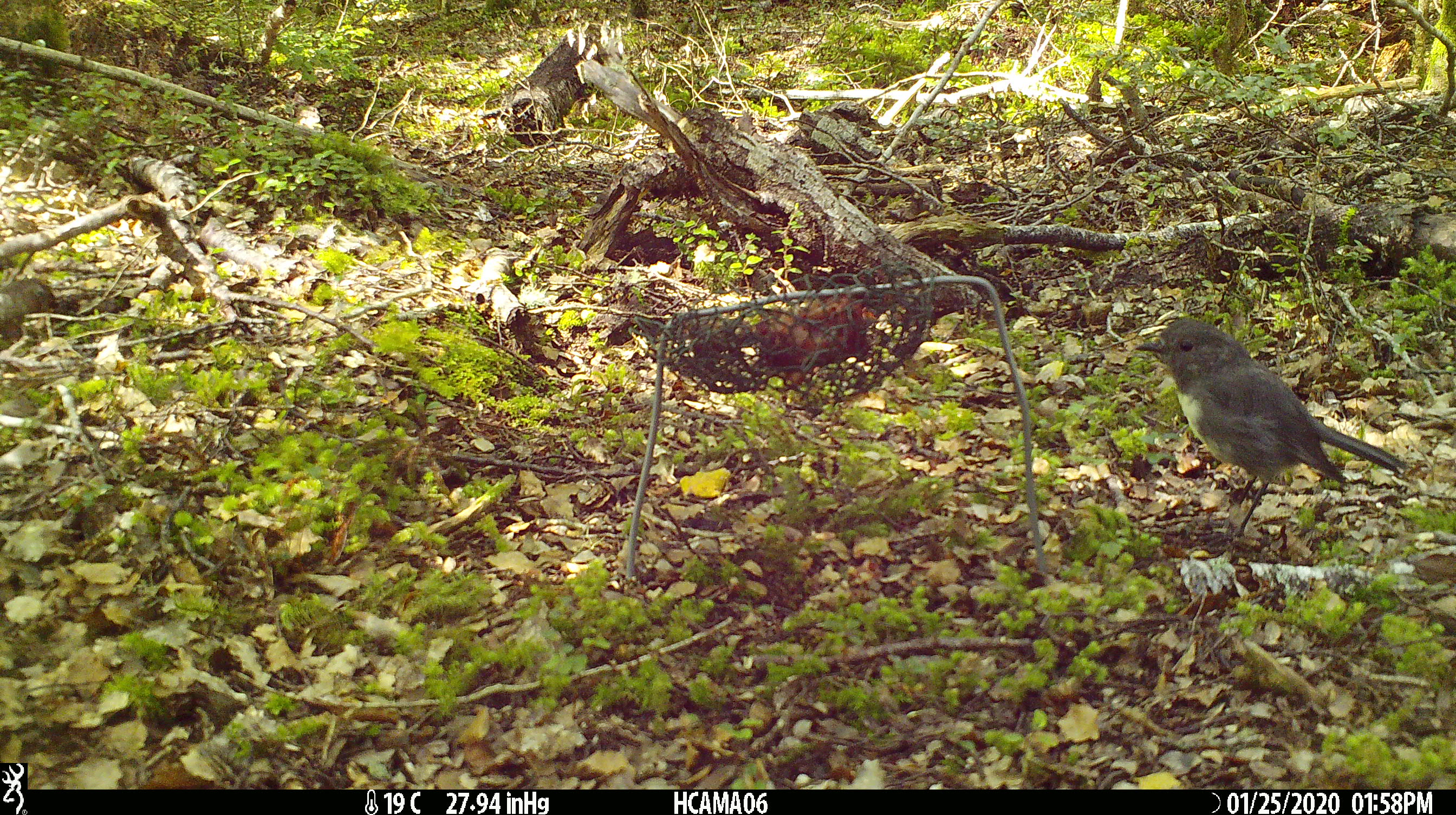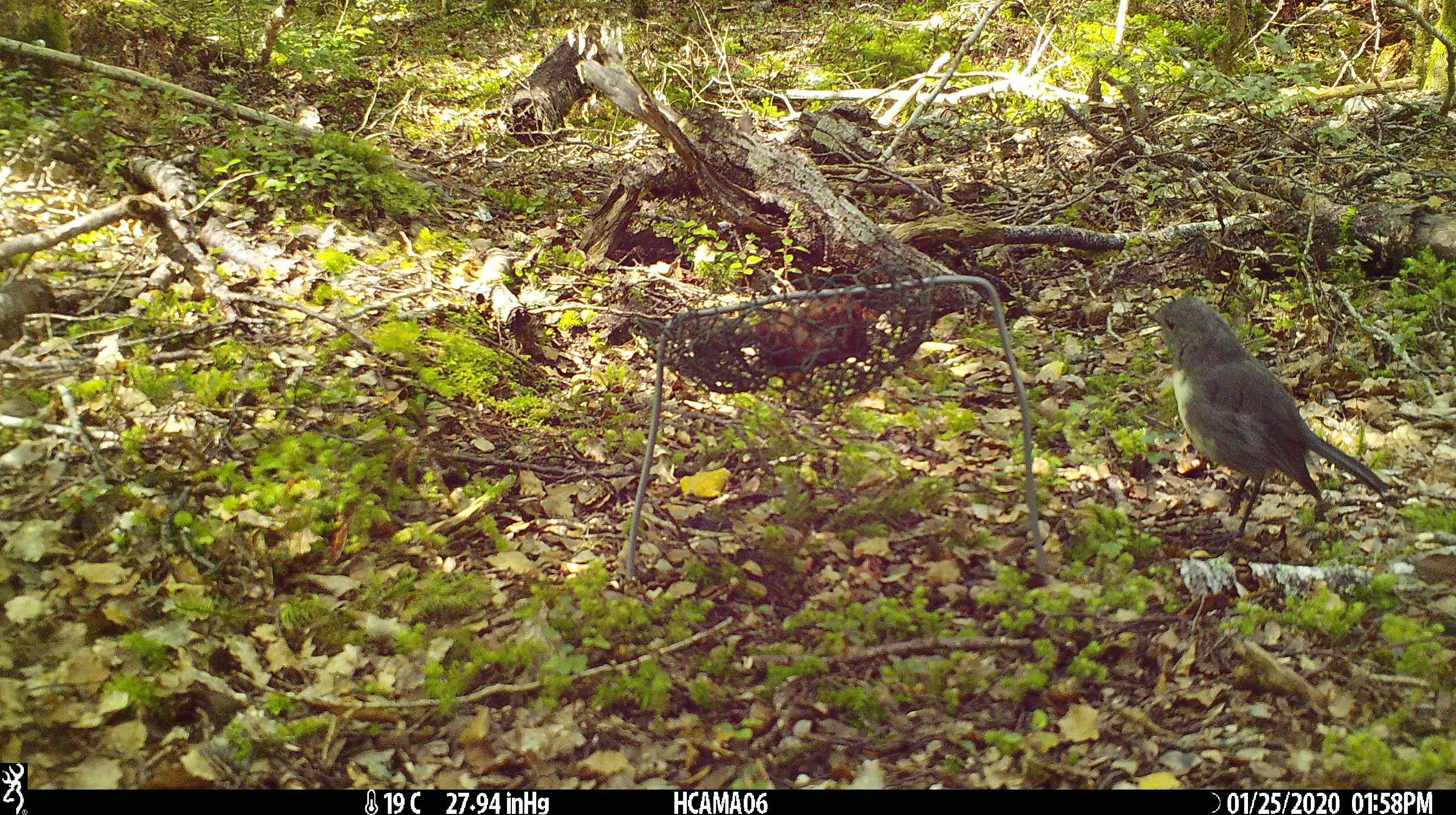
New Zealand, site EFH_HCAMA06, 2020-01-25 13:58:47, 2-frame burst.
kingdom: Animalia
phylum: Chordata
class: Aves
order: Passeriformes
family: Petroicidae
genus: Petroica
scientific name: Petroica australis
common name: new zealand robin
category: robin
Robin (new zealand robin) (Petroica australis).